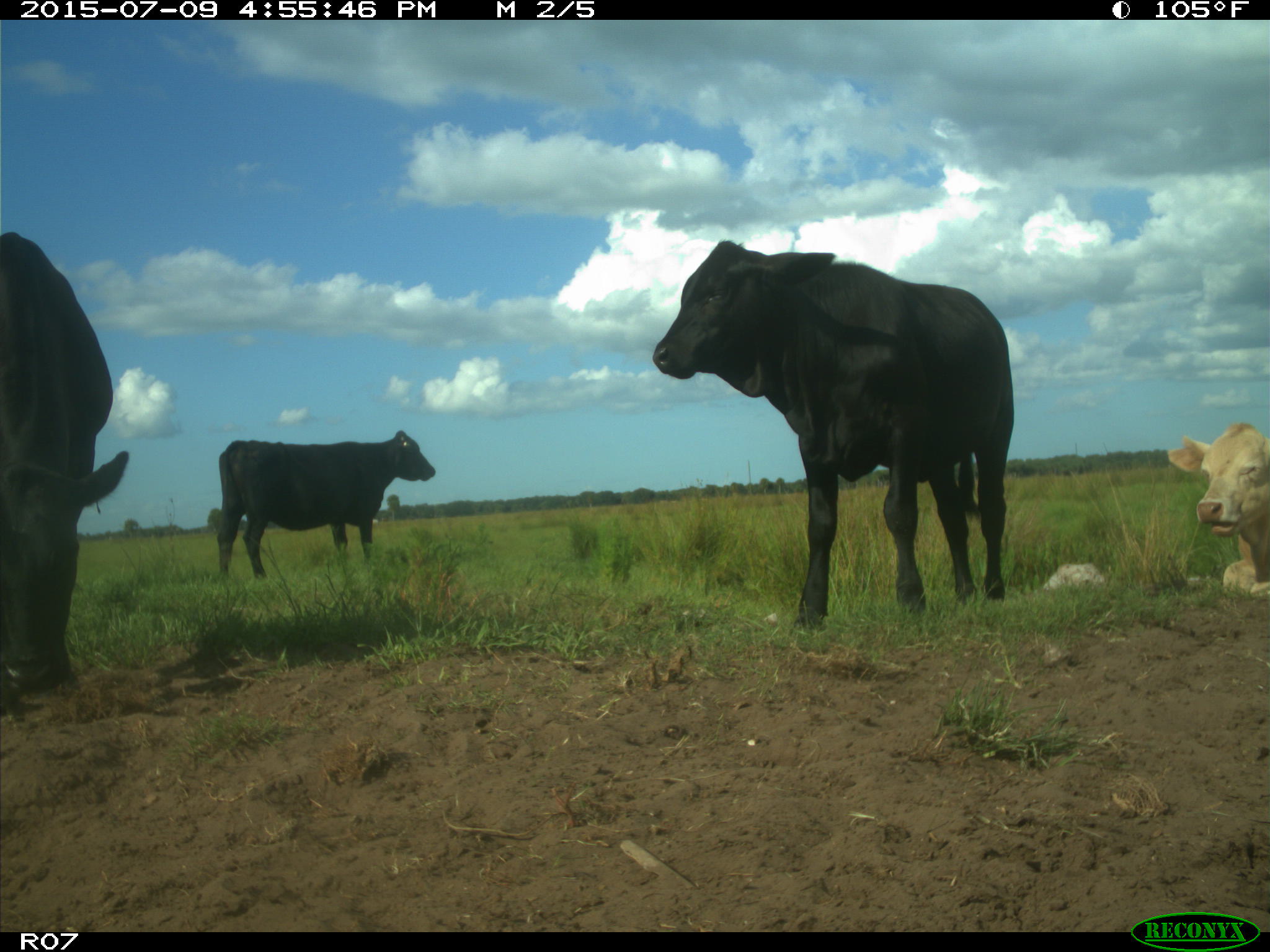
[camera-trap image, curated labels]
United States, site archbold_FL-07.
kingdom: Animalia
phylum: Chordata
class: Mammalia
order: Artiodactyla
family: Bovidae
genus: Bos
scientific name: Bos taurus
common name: domestic cow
Bos taurus (domestic cow).